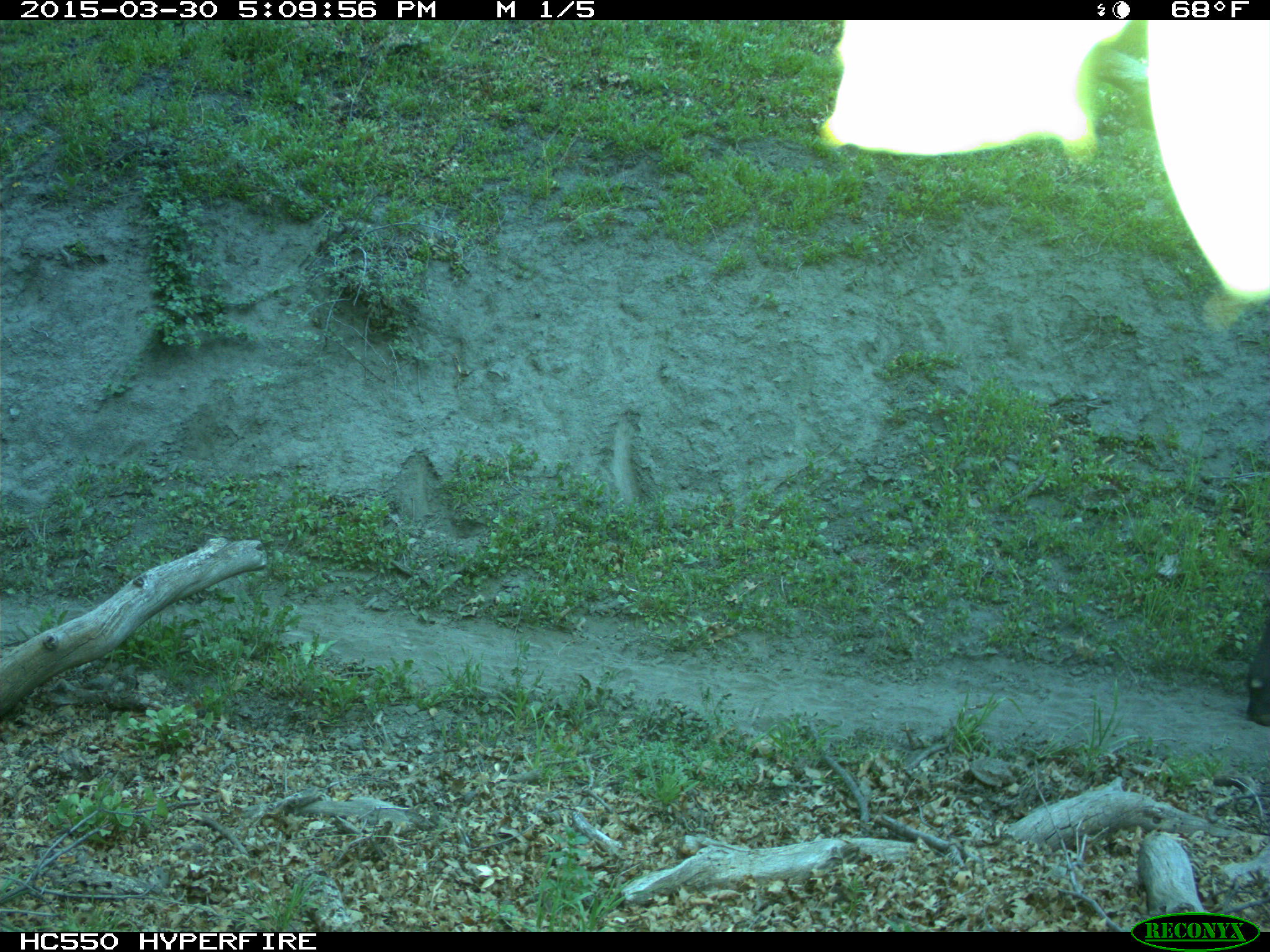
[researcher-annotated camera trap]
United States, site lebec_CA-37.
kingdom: Animalia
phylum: Chordata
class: Mammalia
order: Artiodactyla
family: Bovidae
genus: Bos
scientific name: Bos taurus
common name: domestic cow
Bos taurus (domestic cow).